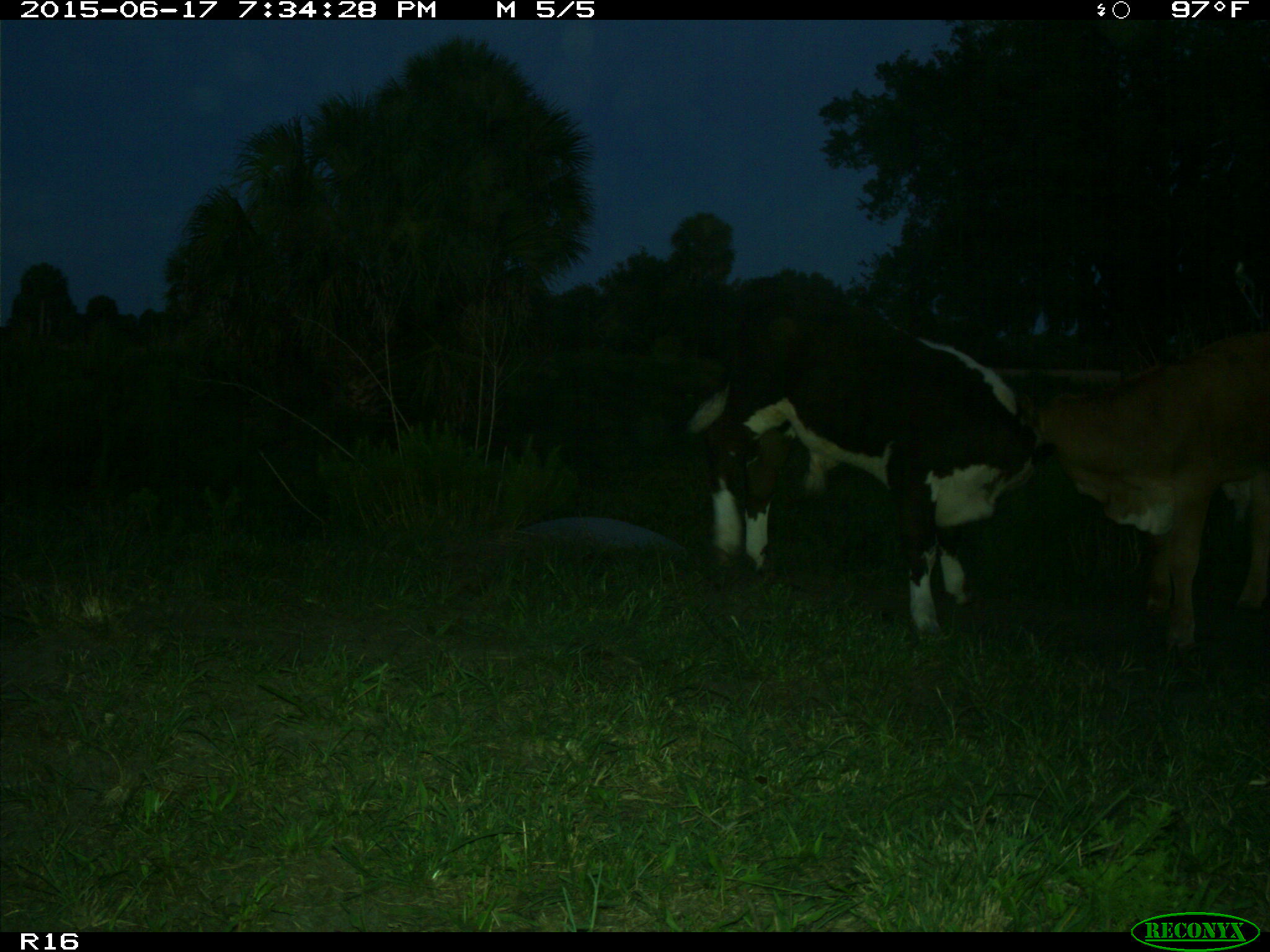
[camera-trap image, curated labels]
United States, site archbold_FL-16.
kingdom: Animalia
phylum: Chordata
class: Mammalia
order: Artiodactyla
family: Bovidae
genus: Bos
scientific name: Bos taurus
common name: domestic cow